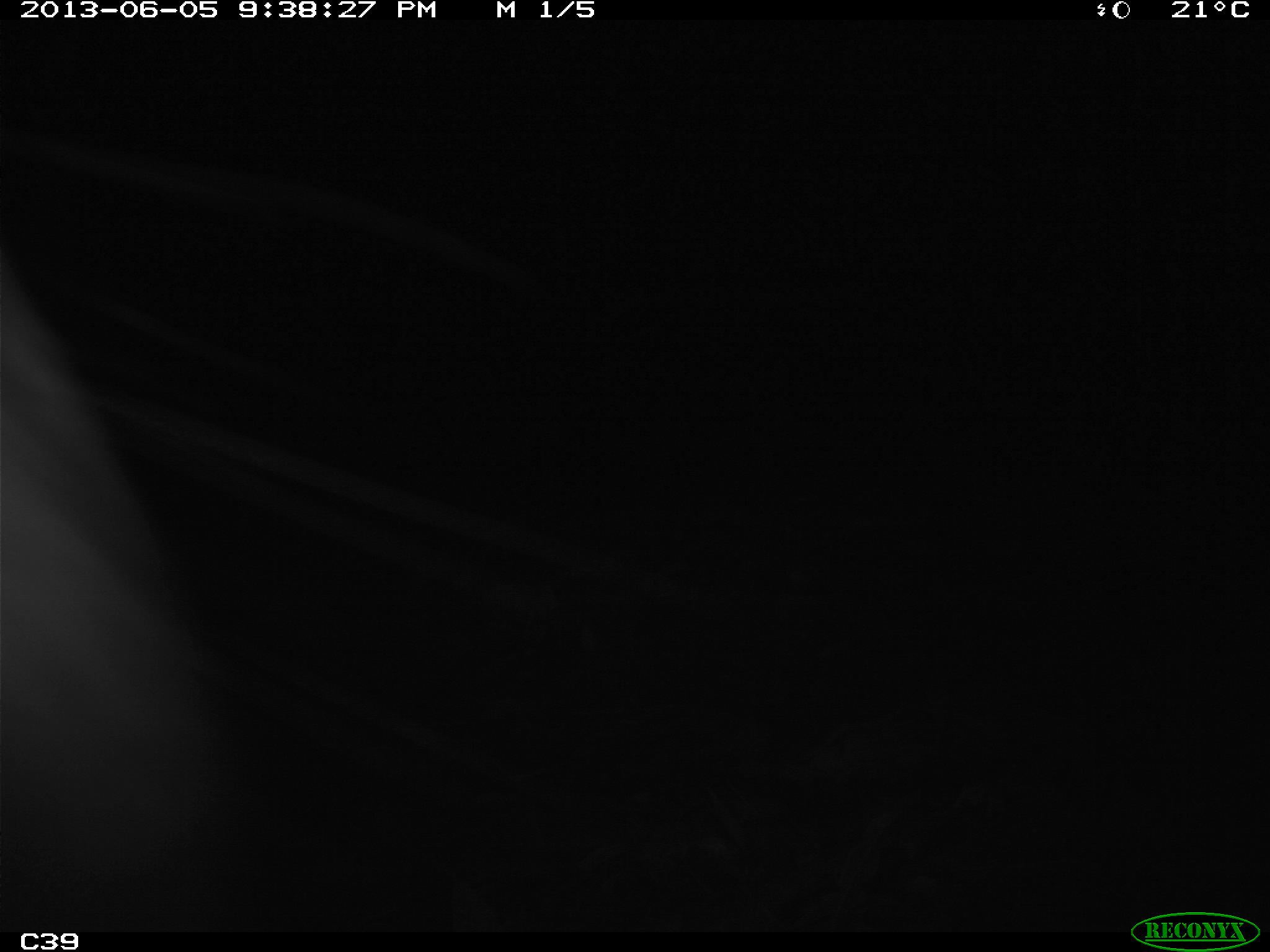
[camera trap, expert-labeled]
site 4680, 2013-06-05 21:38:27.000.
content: unidentified animal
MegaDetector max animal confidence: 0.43